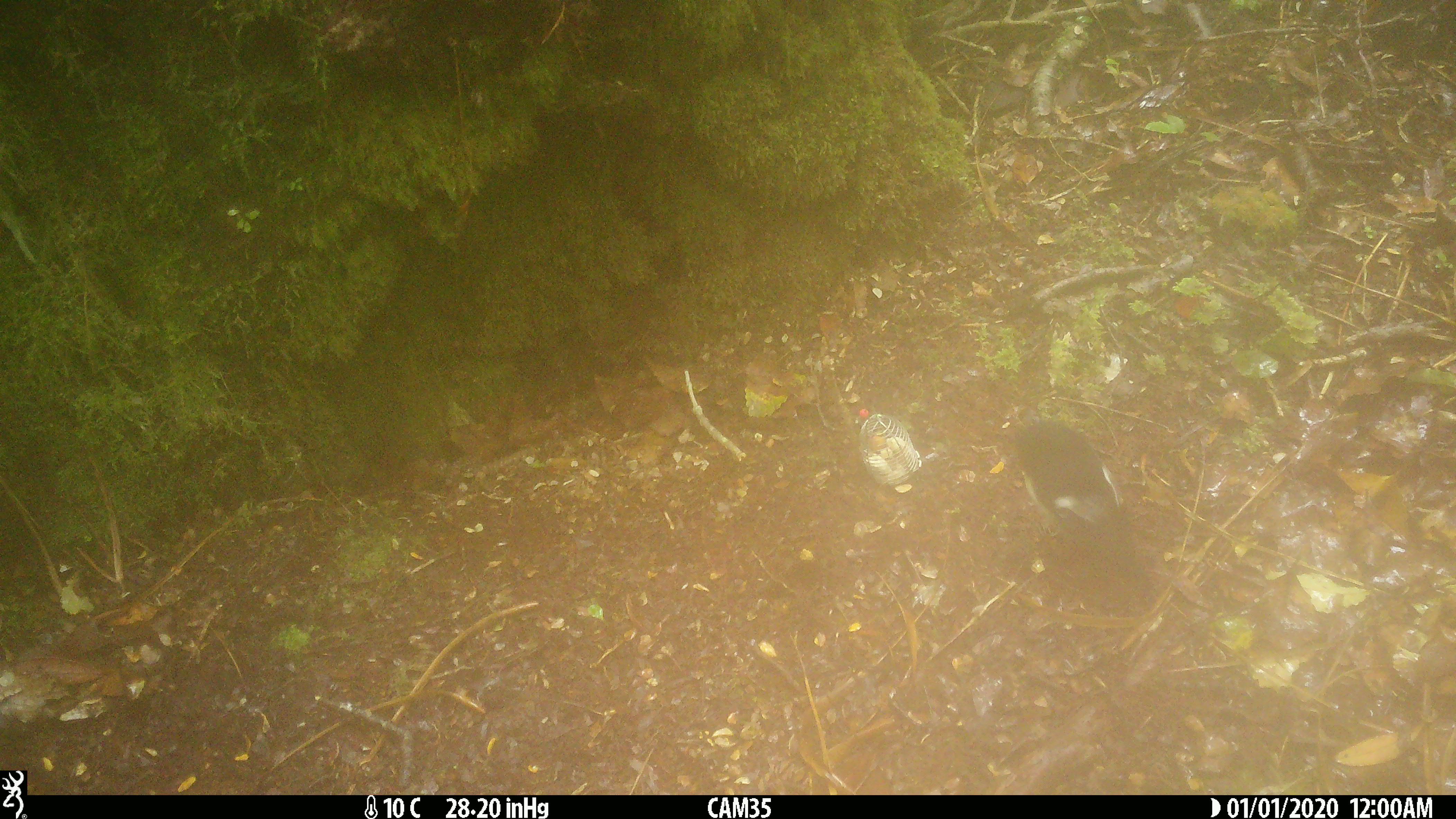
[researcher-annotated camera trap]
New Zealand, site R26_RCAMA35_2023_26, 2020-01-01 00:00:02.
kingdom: Animalia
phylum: Chordata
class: Aves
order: Passeriformes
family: Petroicidae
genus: Petroica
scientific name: Petroica macrocephala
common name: tomtit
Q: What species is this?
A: Tomtit (Petroica macrocephala).